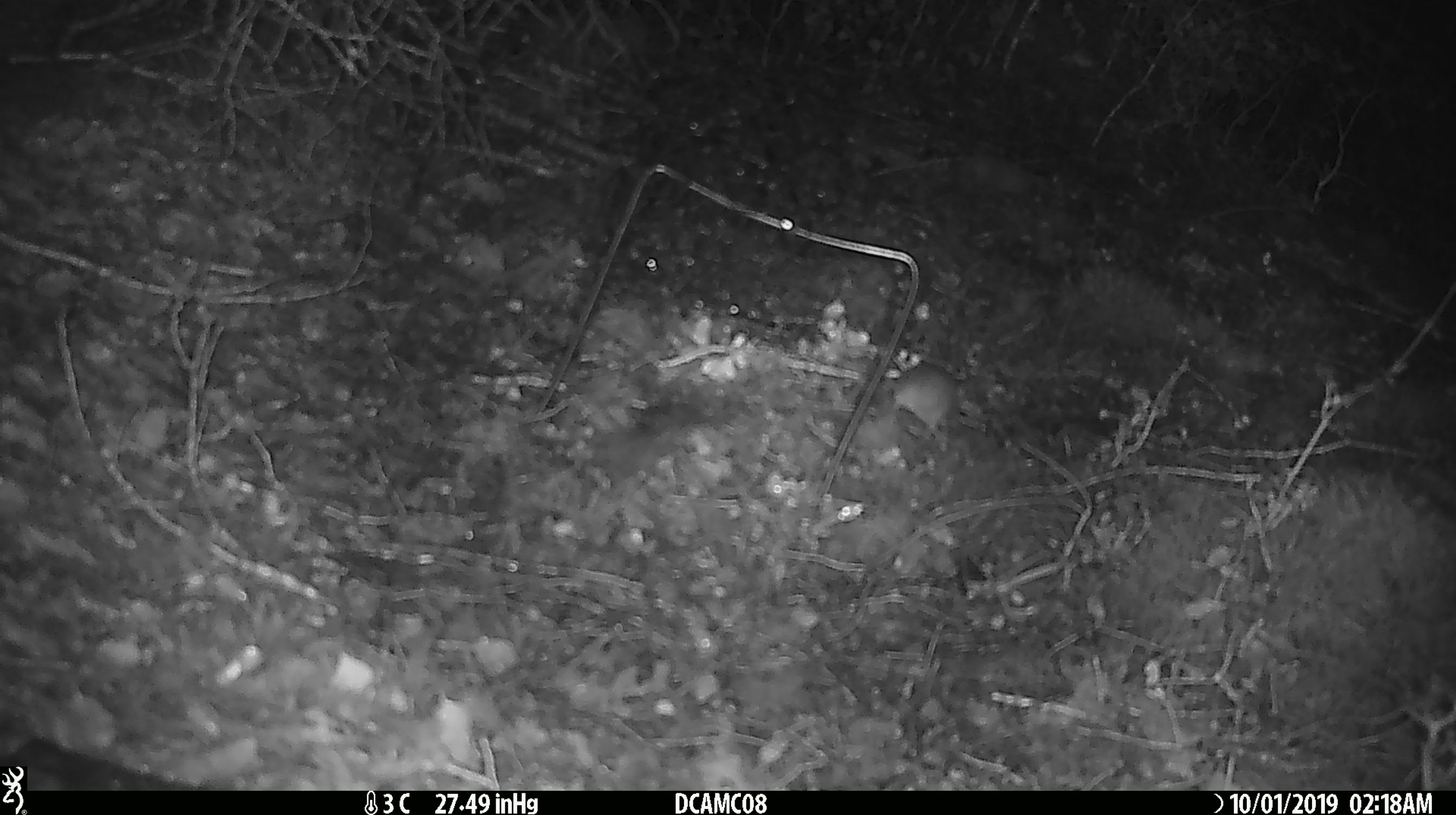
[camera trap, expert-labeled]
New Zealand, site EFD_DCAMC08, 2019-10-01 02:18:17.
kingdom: Animalia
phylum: Chordata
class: Mammalia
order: Rodentia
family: Muridae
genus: Mus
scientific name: Mus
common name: mouse